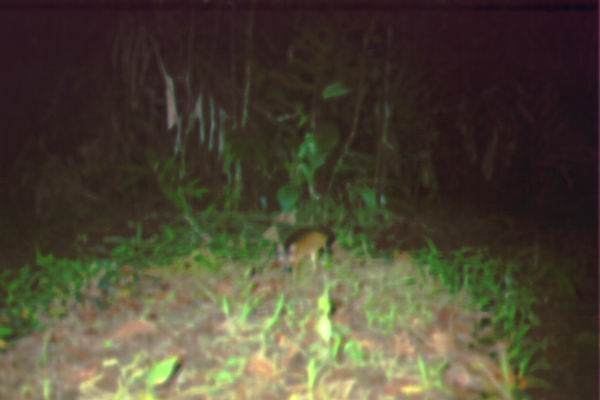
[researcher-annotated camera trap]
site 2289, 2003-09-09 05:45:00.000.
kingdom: Animalia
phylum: Chordata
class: Mammalia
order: Artiodactyla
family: Tragulidae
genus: Tragulus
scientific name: Tragulus javanicus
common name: javan chevrotain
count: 1